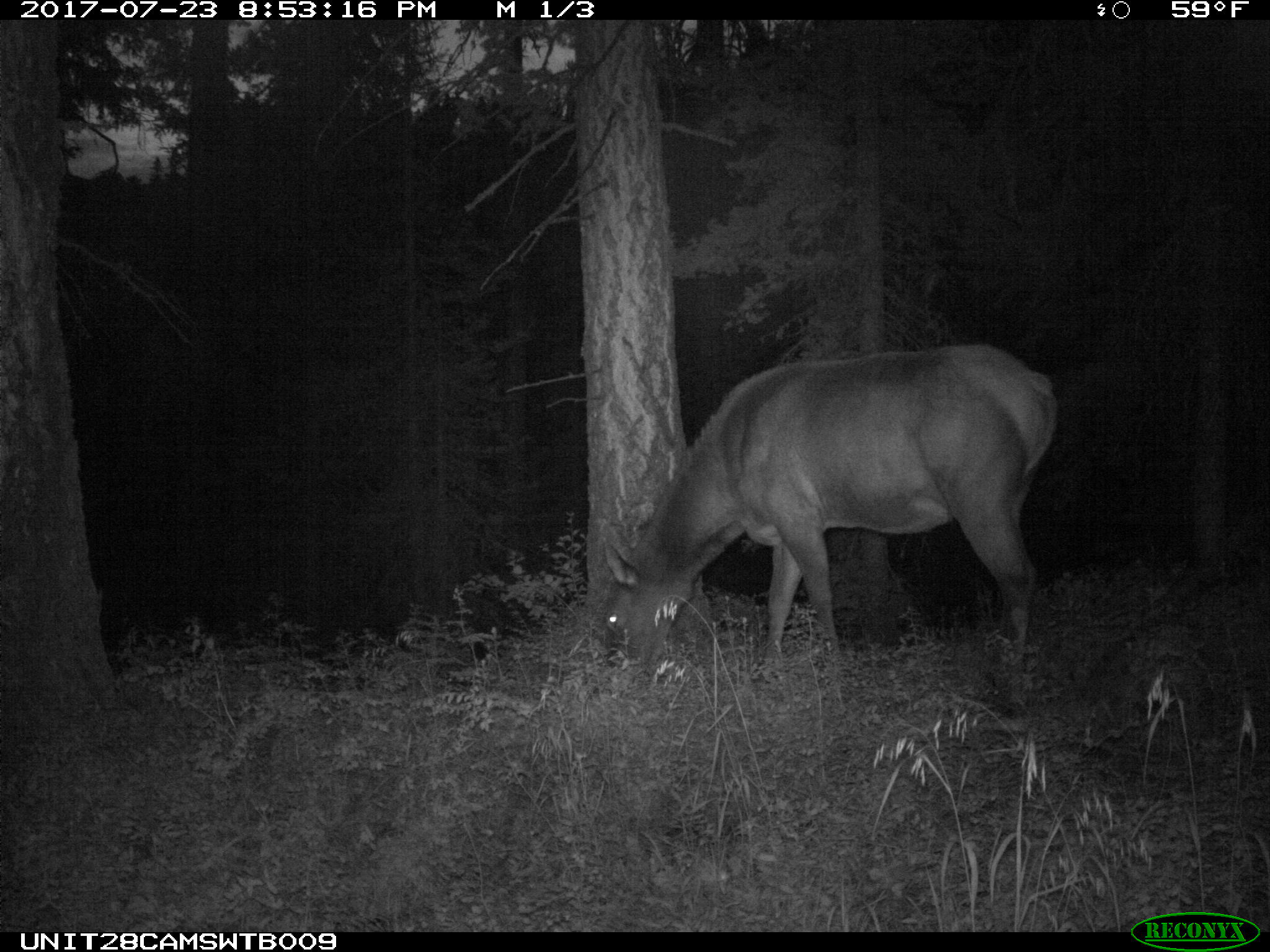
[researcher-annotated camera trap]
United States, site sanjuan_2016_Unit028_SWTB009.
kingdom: Animalia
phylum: Chordata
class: Mammalia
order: Artiodactyla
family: Cervidae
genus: Cervus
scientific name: Cervus elaphus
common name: red deer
Cervus elaphus (red deer).